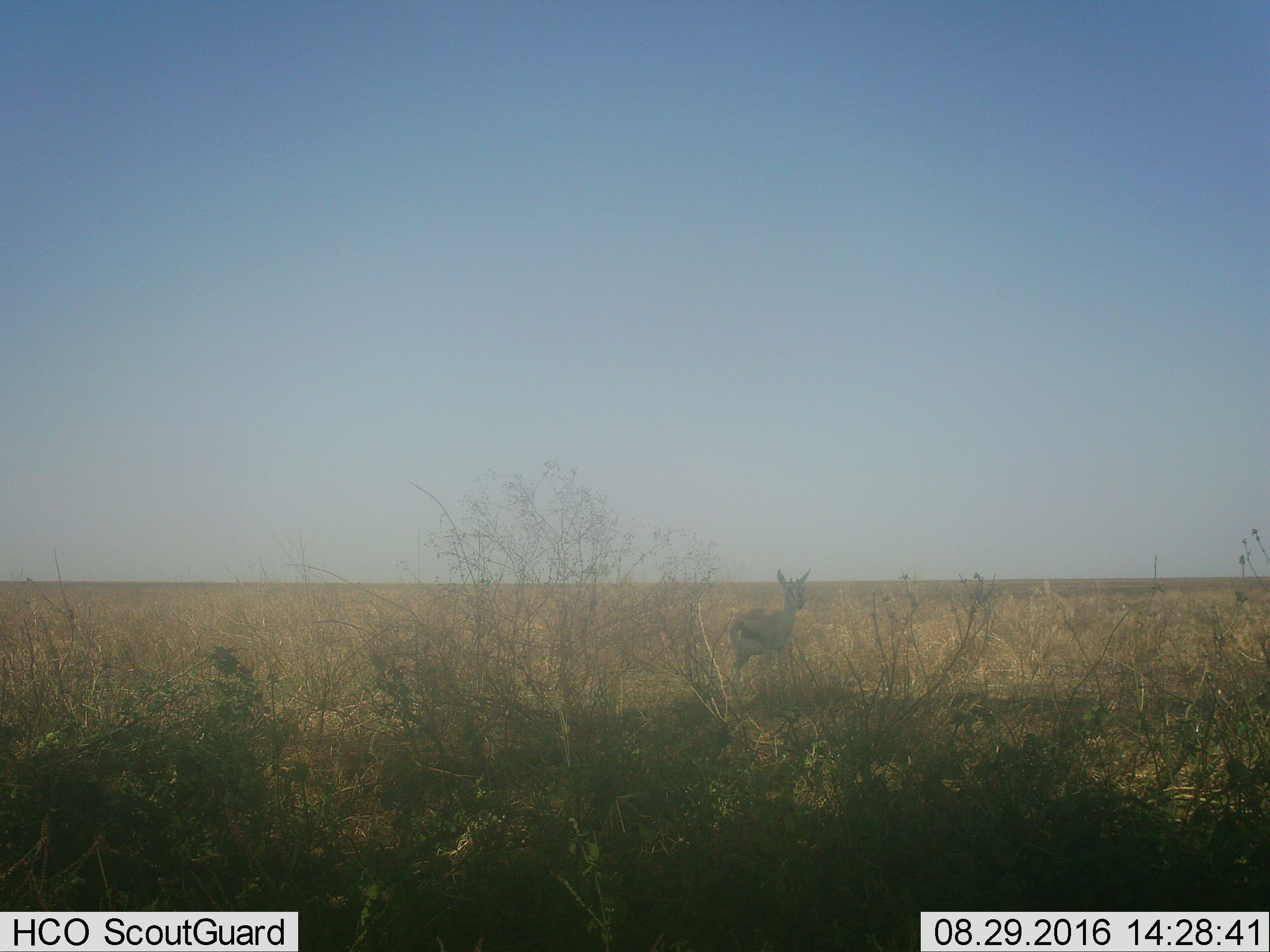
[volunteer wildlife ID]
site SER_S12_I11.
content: unidentified animal